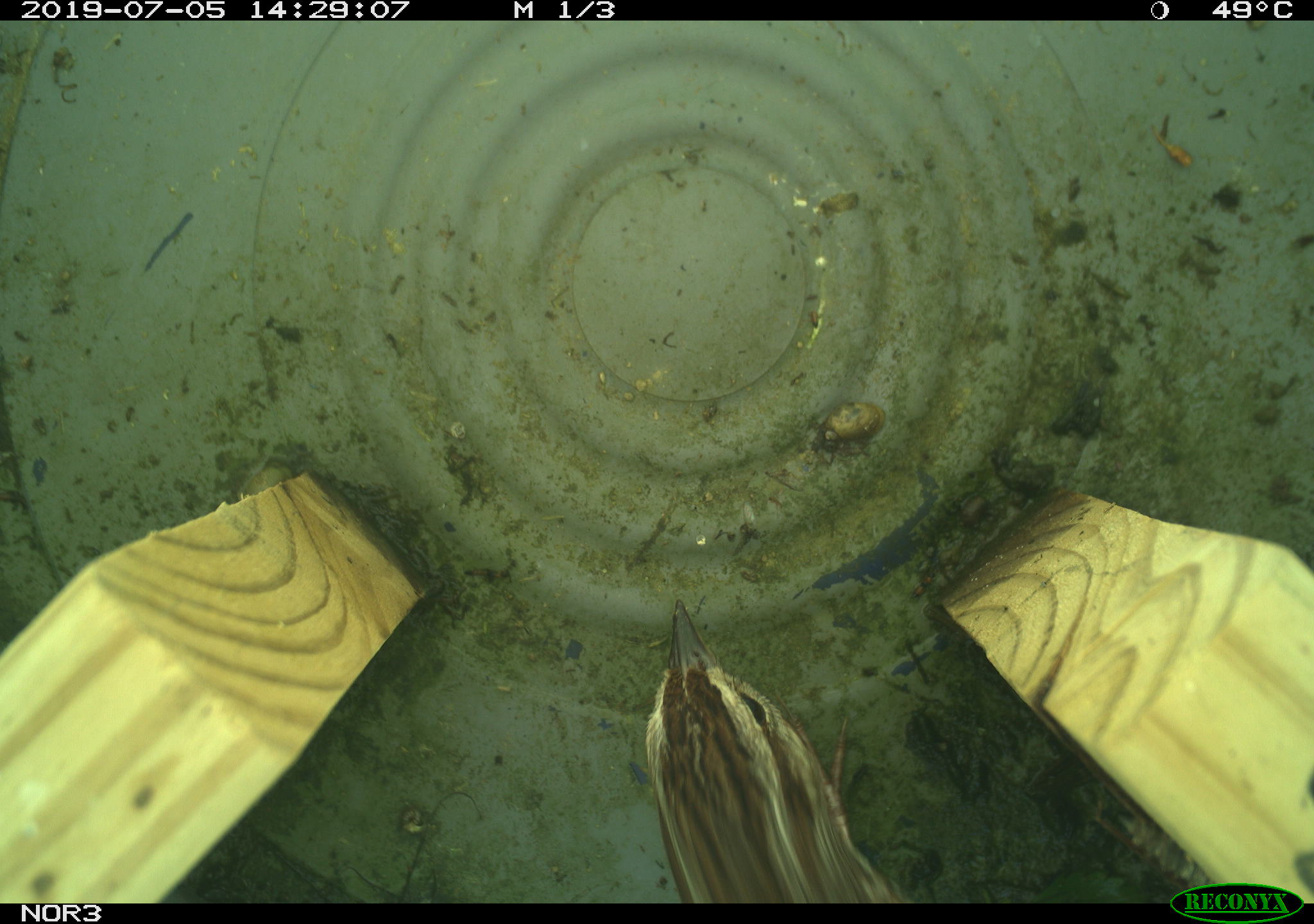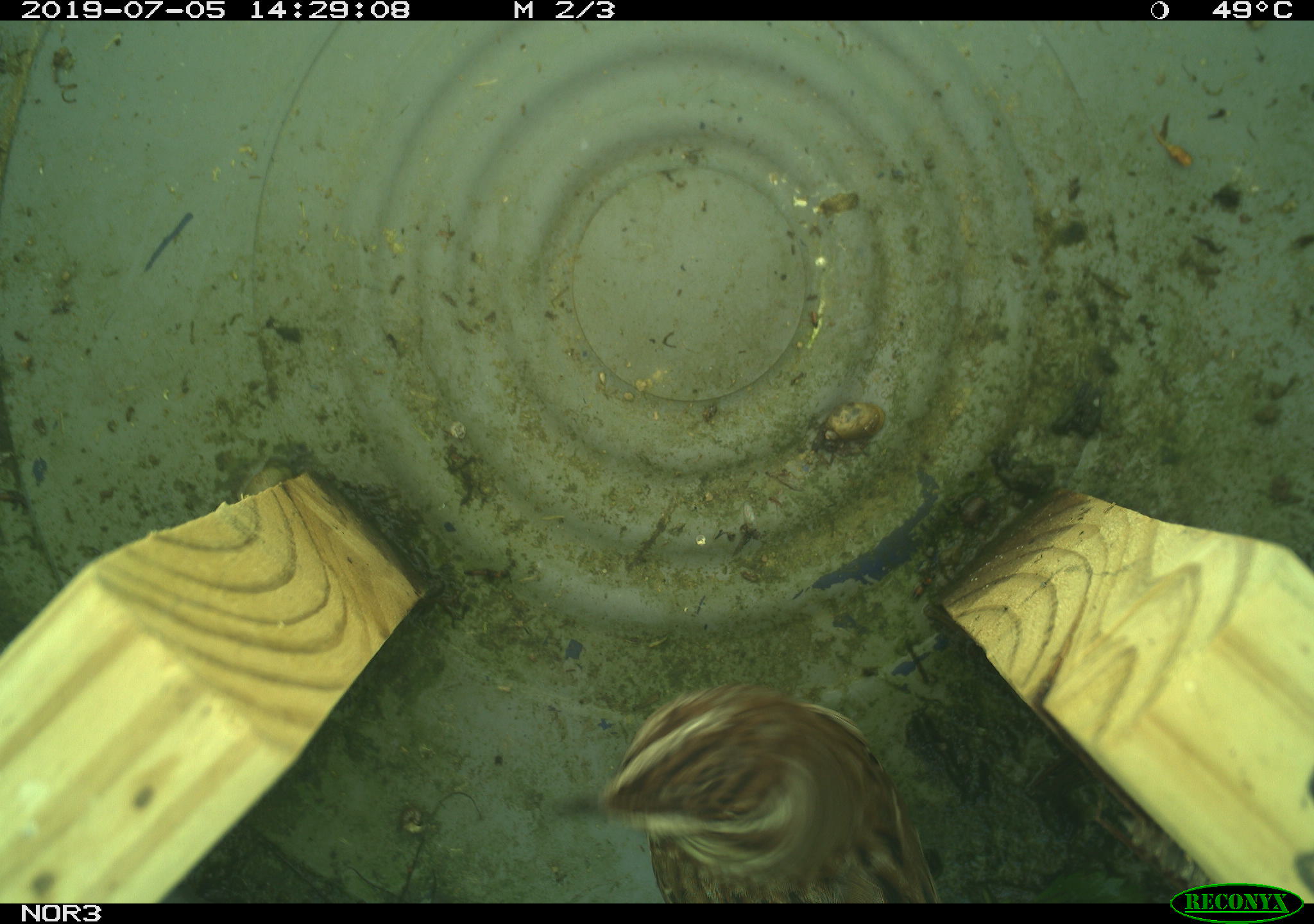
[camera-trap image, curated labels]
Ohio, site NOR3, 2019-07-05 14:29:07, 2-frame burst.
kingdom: Animalia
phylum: Chordata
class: Aves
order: Passeriformes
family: Passerellidae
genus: Melospiza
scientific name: Melospiza melodia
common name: song sparrow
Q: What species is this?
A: Song sparrow (Melospiza melodia).